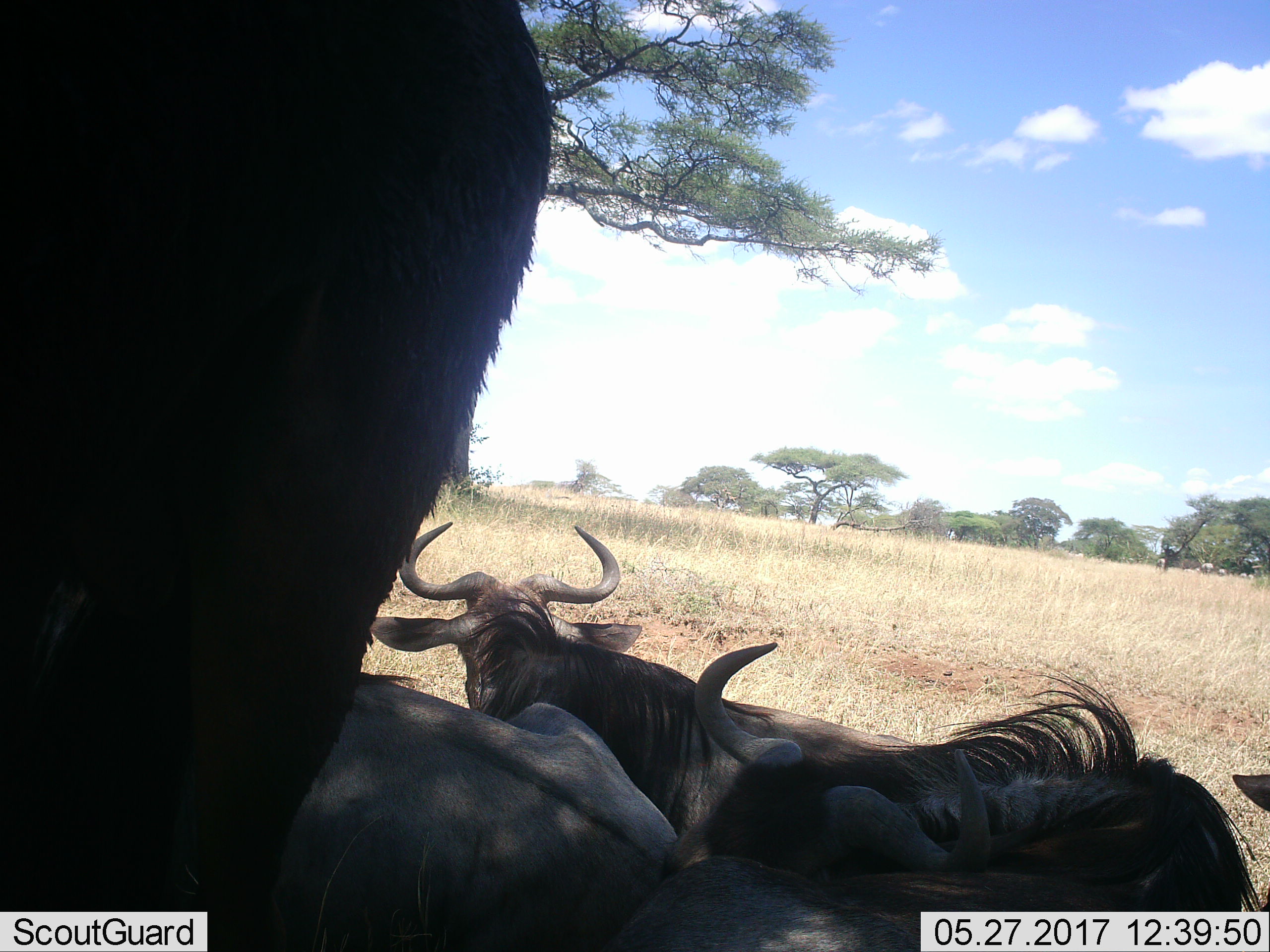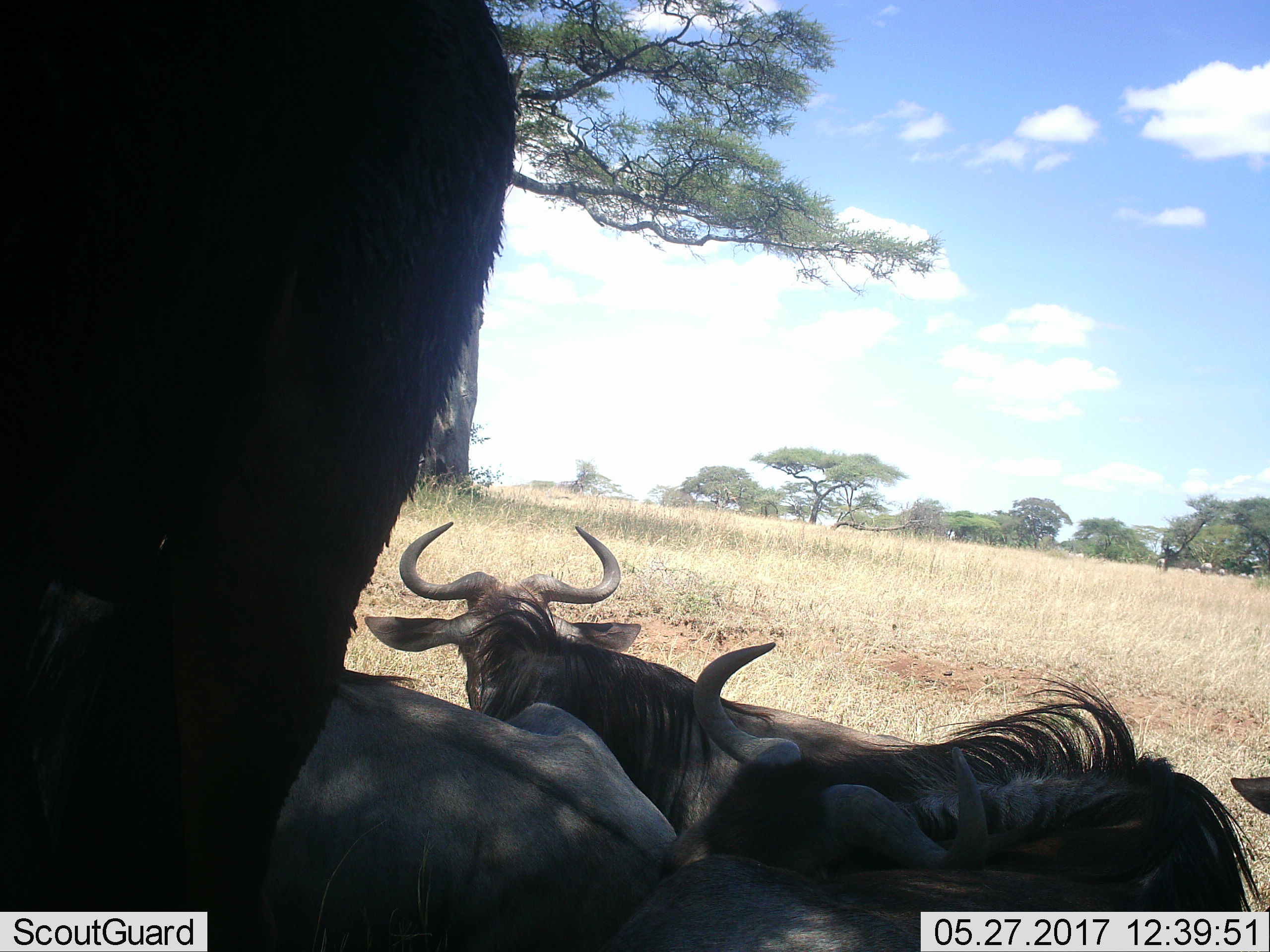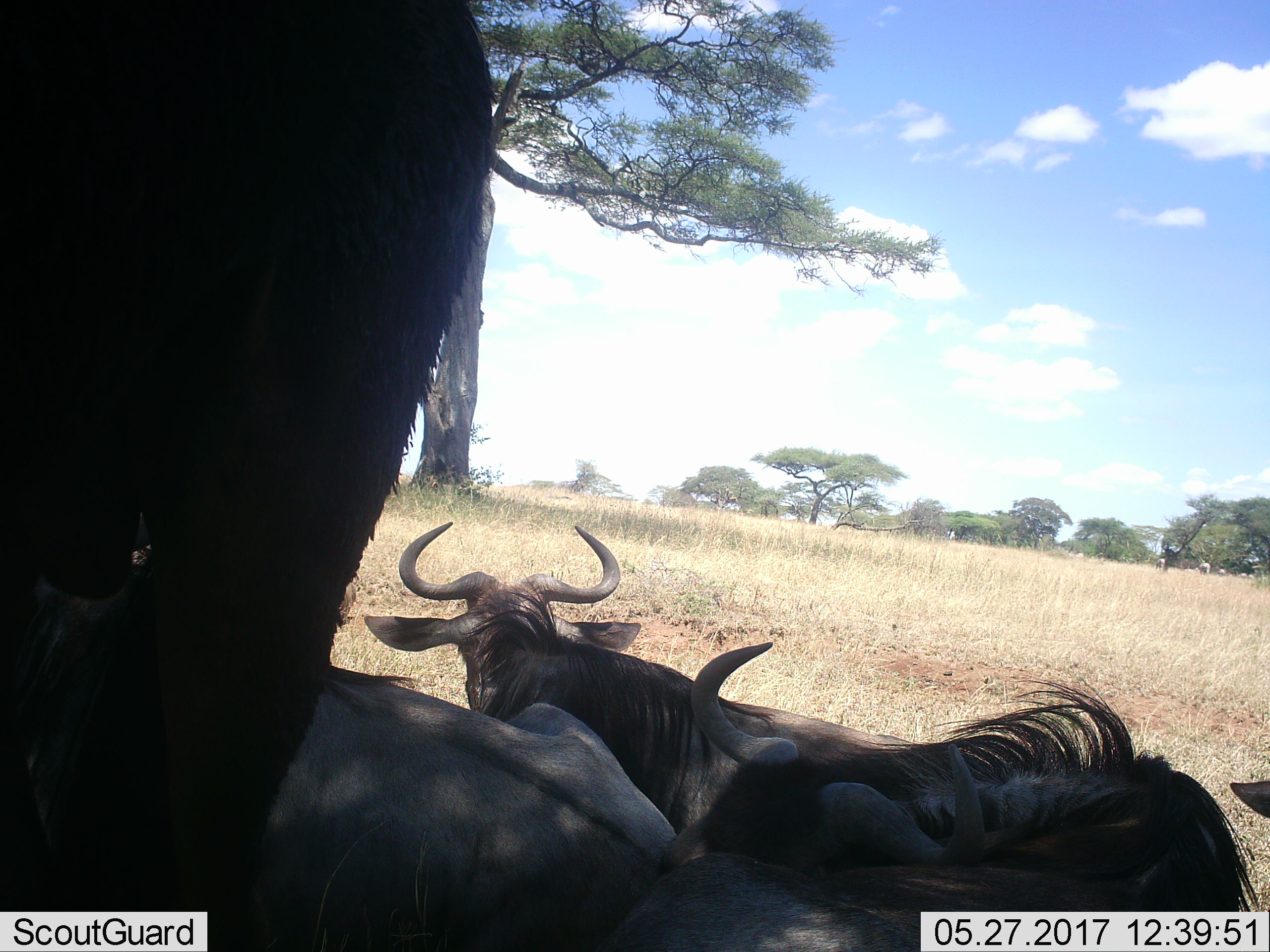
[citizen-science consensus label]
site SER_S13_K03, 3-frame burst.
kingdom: Animalia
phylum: Chordata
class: Mammalia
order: Artiodactyla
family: Bovidae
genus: Connochaetes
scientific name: Connochaetes taurinus taurinus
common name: blue wildebeest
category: wildebeestblue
Wildebeestblue (blue wildebeest) (Connochaetes taurinus taurinus), count 5. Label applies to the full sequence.